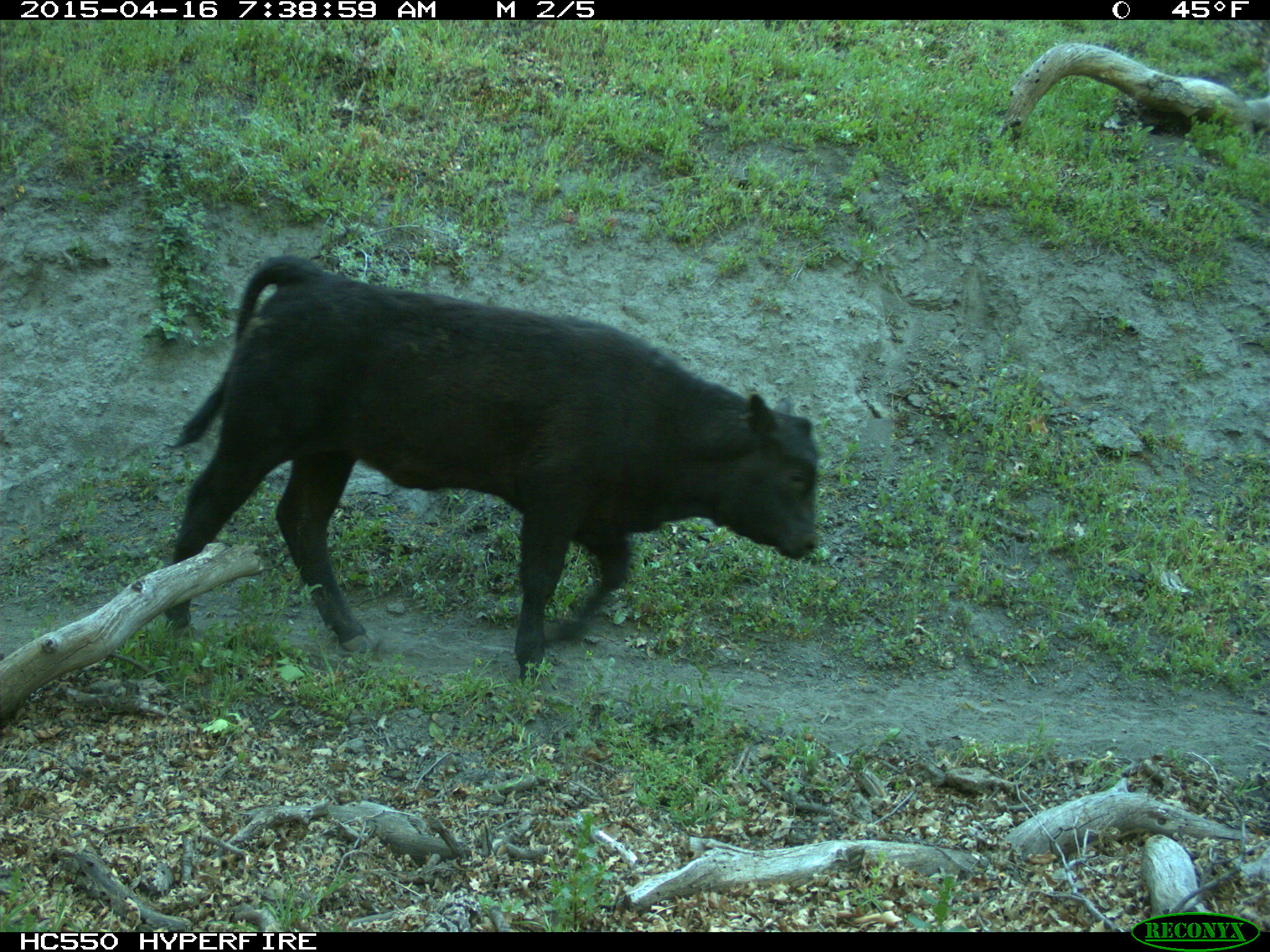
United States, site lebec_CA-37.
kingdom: Animalia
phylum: Chordata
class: Mammalia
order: Artiodactyla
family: Bovidae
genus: Bos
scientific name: Bos taurus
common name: domestic cow